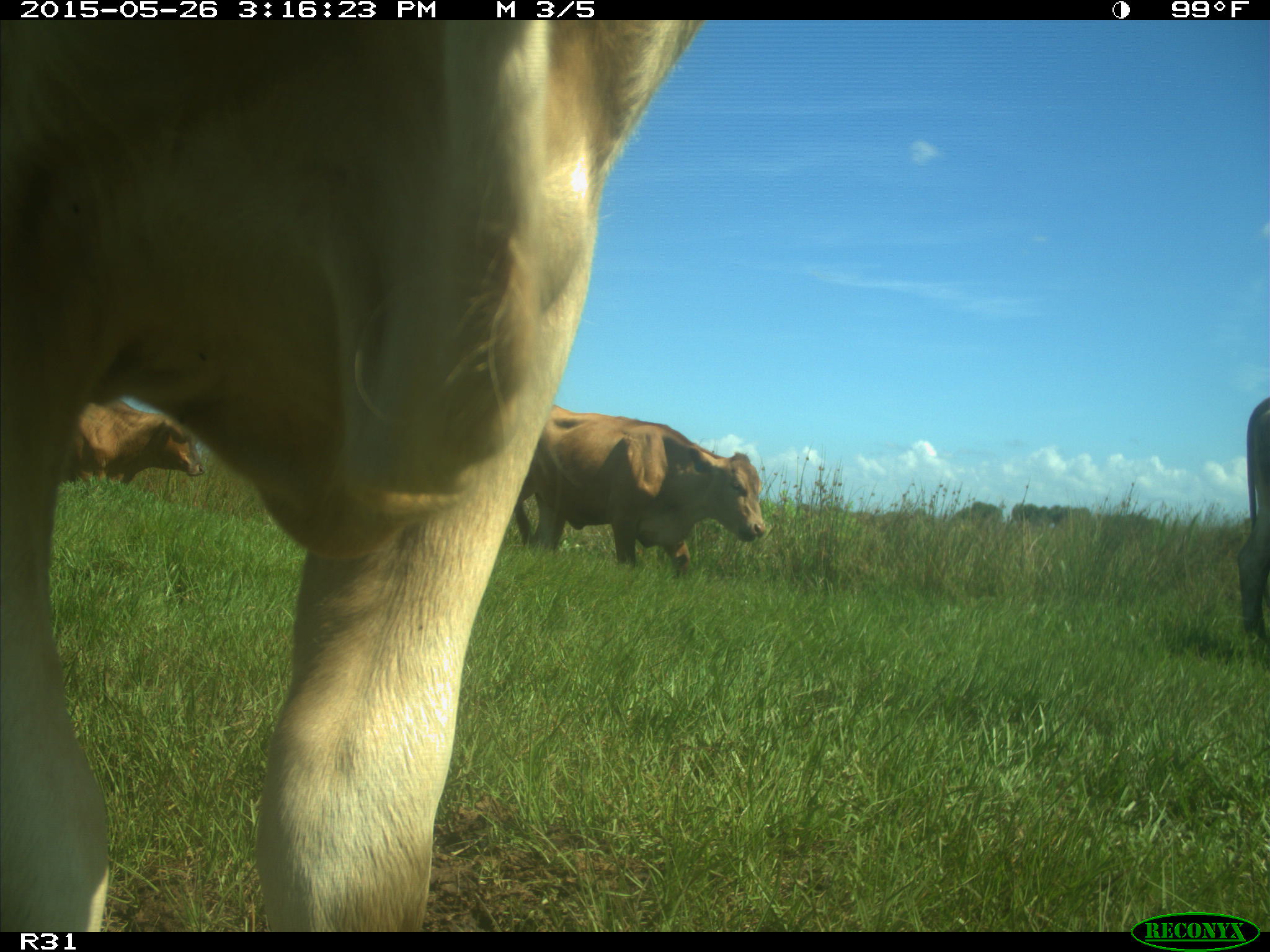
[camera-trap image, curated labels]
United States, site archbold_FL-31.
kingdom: Animalia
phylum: Chordata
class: Mammalia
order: Artiodactyla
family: Bovidae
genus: Bos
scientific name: Bos taurus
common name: domestic cow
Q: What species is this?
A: Bos taurus (domestic cow).